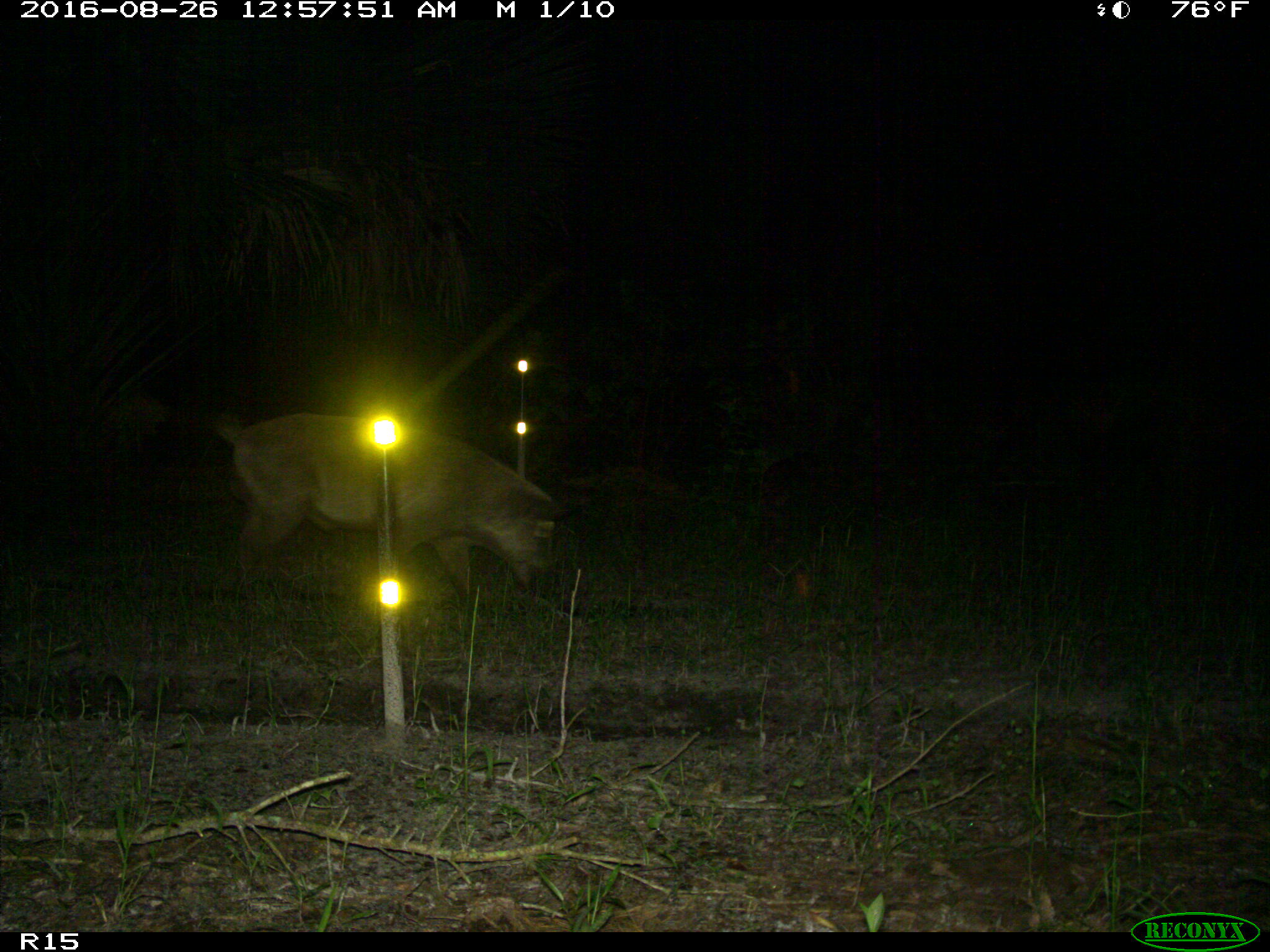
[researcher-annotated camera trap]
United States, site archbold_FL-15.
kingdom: Animalia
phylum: Chordata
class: Mammalia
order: Artiodactyla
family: Suidae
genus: Sus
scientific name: Sus scrofa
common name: wild boar